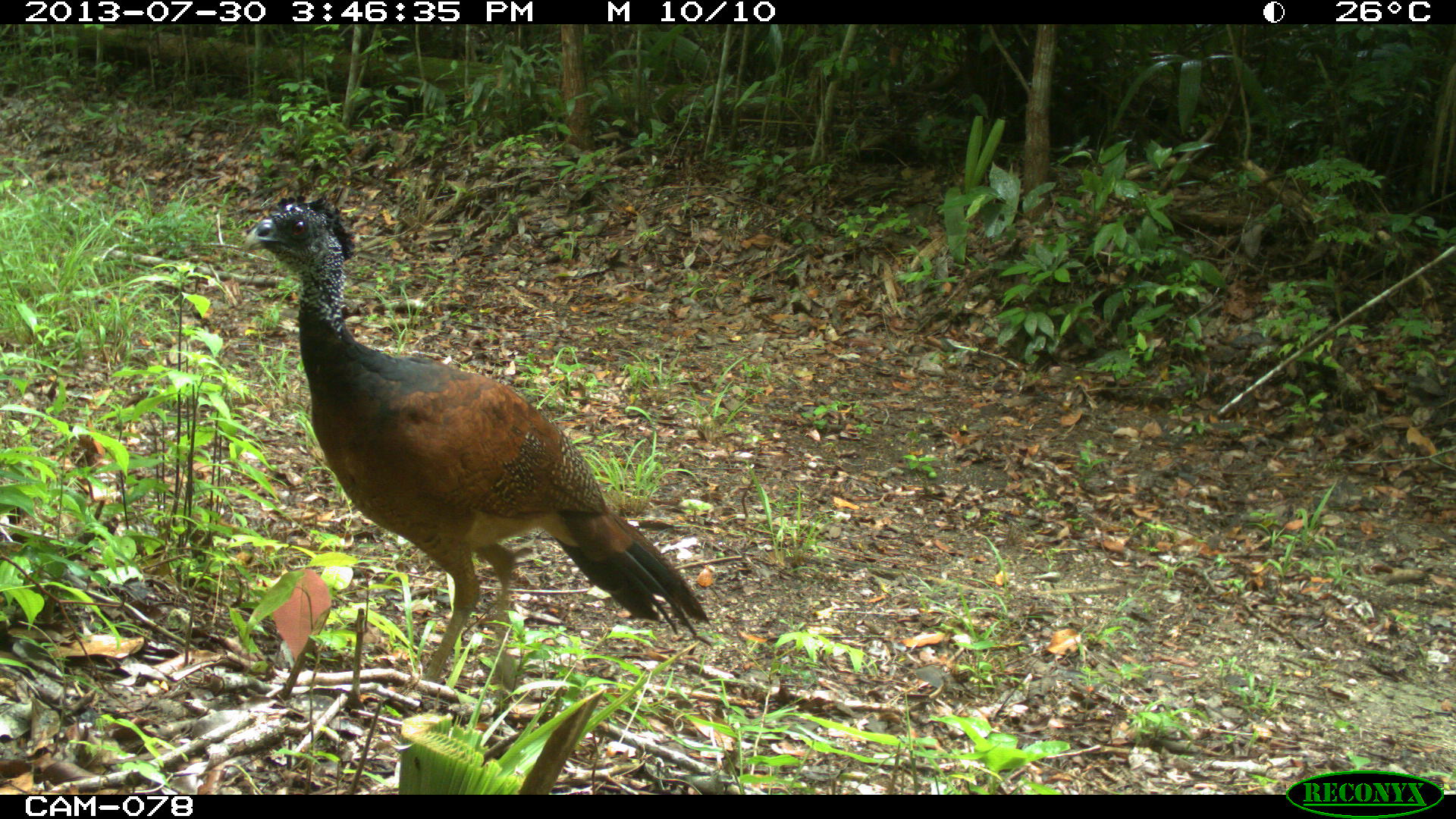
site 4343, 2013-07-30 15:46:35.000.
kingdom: Animalia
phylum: Chordata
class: Aves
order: Galliformes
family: Cracidae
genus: Crax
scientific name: Crax rubra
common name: great curassow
Crax rubra (great curassow), count 1, sex female.